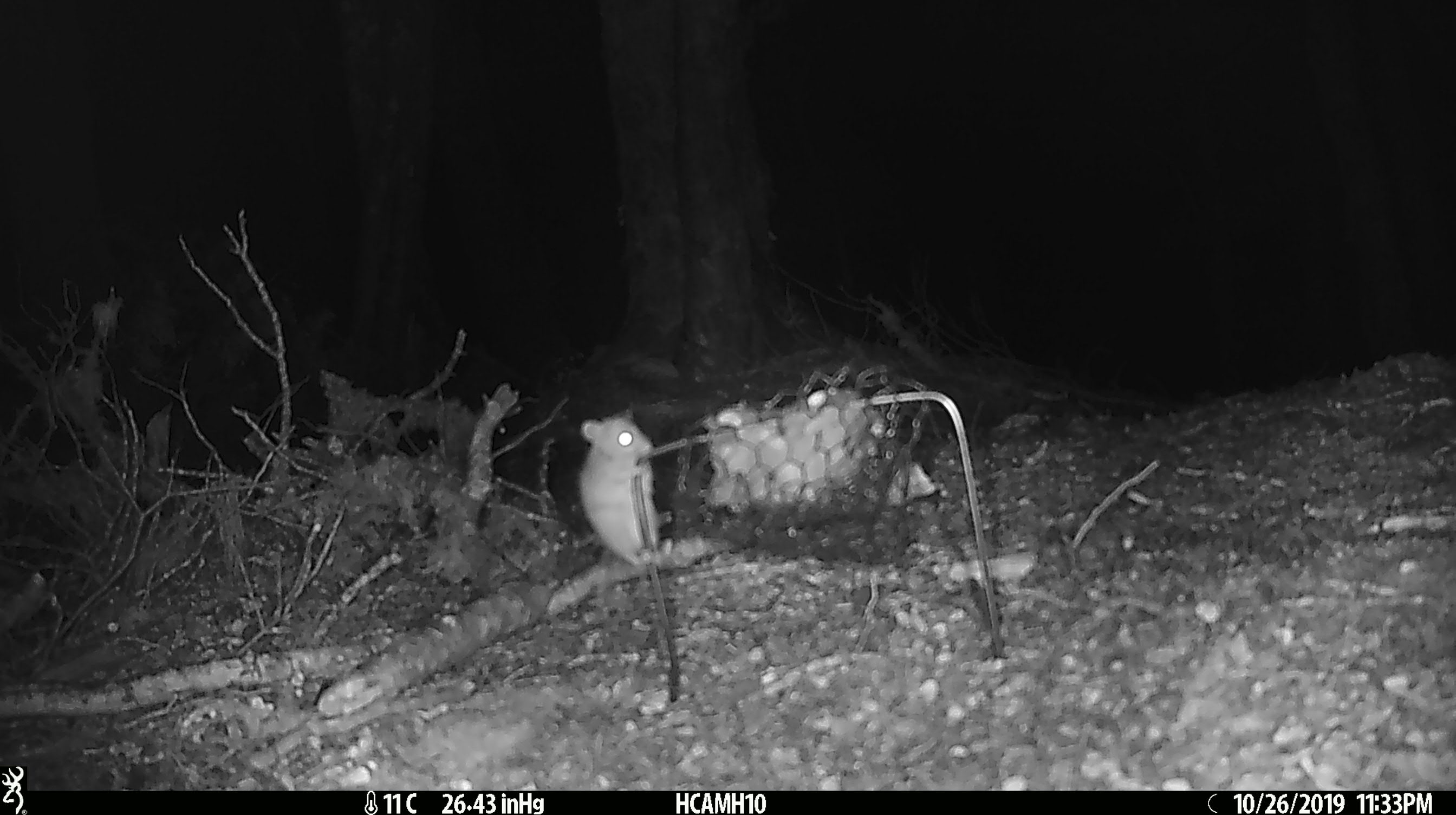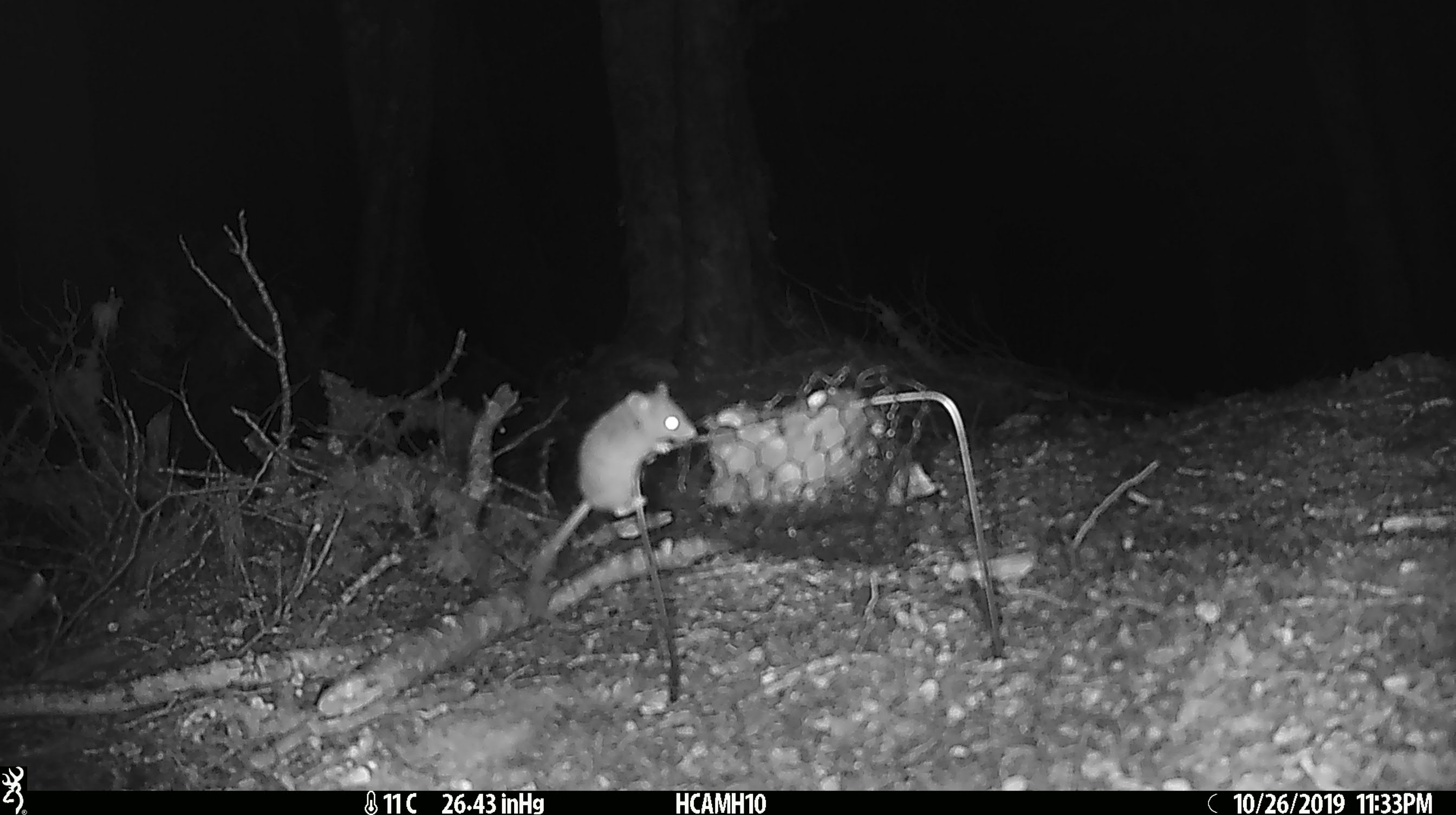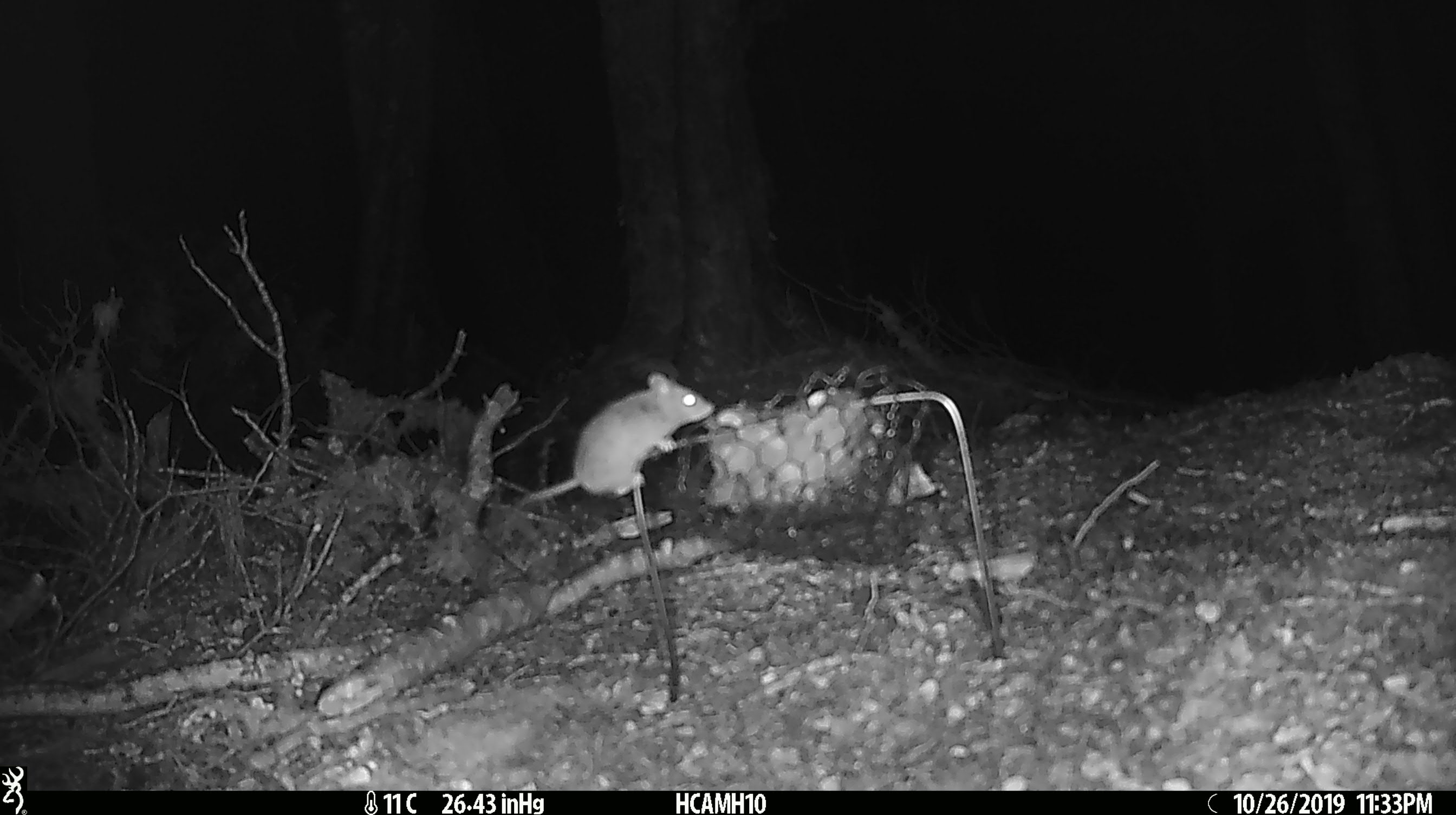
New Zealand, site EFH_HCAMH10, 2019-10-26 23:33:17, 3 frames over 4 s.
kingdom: Animalia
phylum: Chordata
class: Mammalia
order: Rodentia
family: Muridae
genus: Mus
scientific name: Mus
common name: mouse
Mouse (Mus).